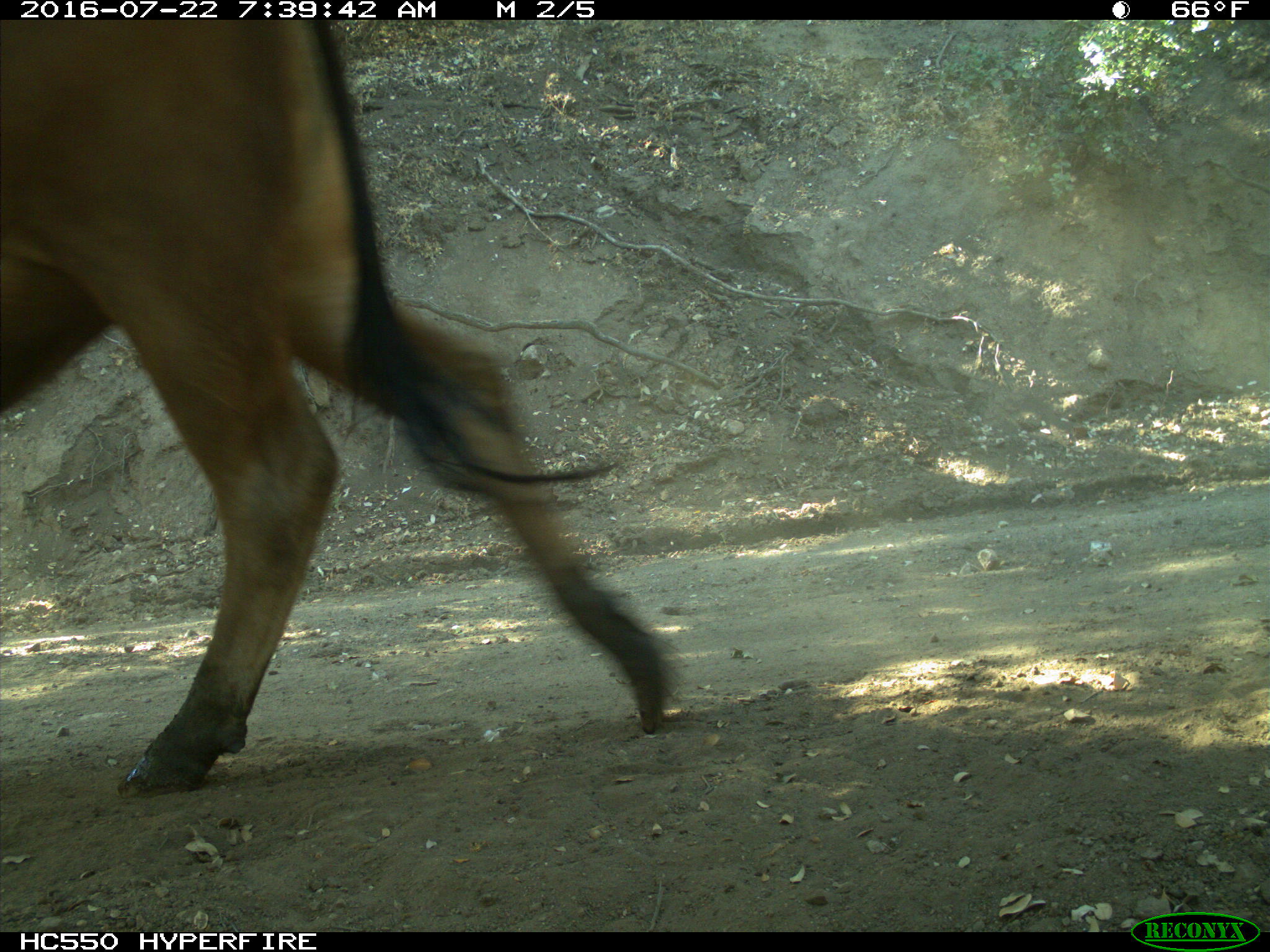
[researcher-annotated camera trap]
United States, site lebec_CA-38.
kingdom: Animalia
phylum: Chordata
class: Mammalia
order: Artiodactyla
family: Bovidae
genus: Bos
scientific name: Bos taurus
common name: domestic cow